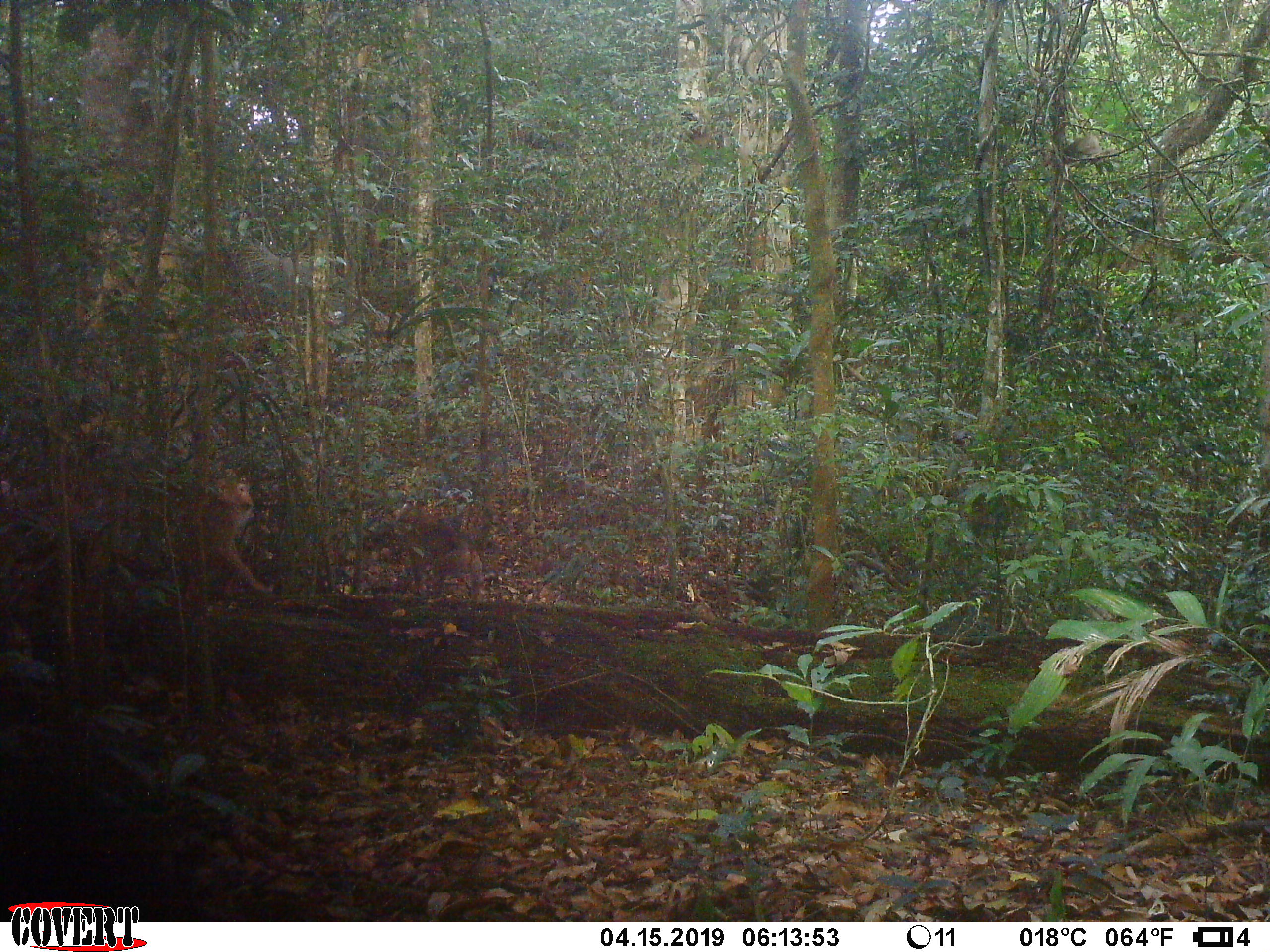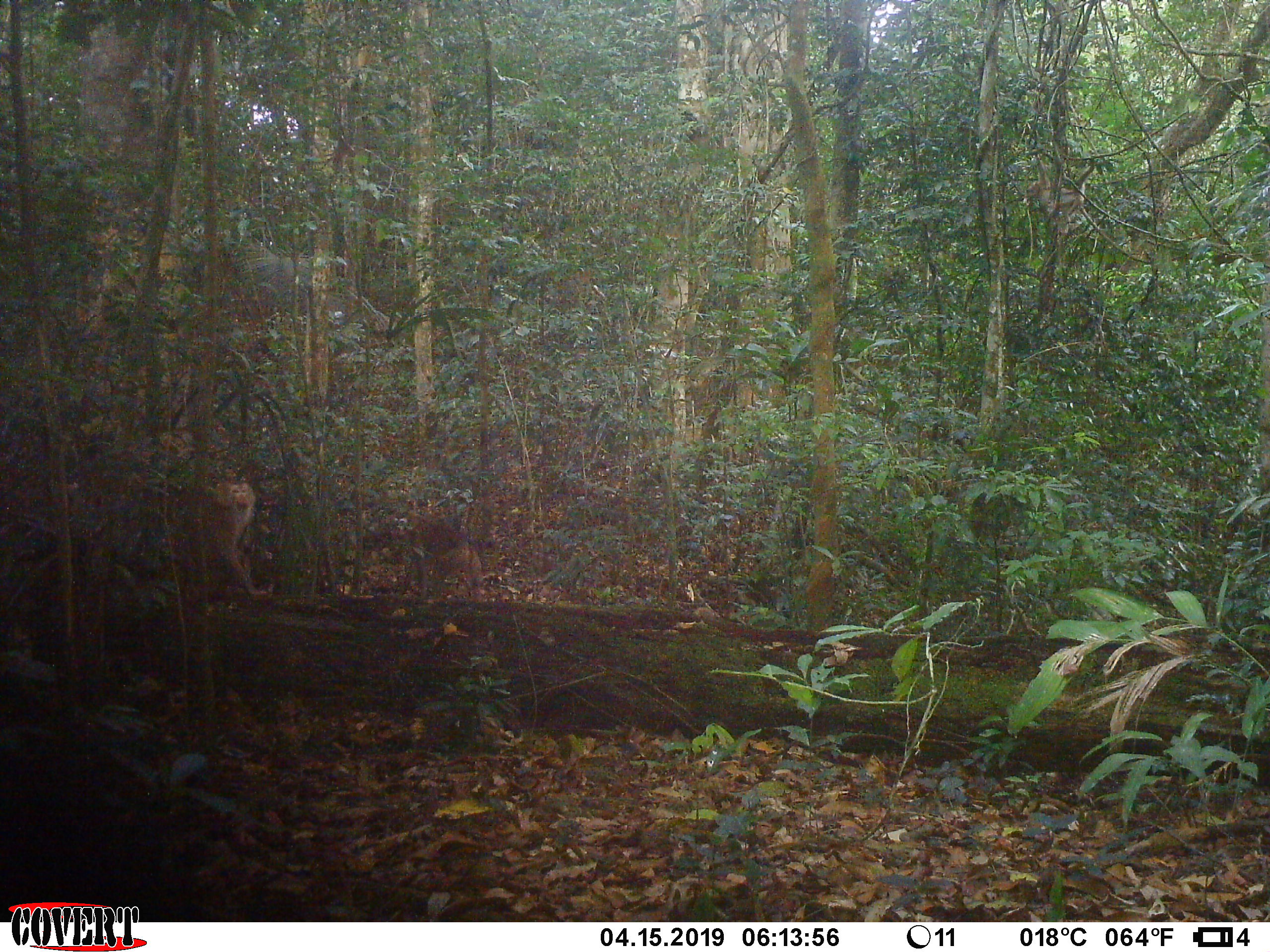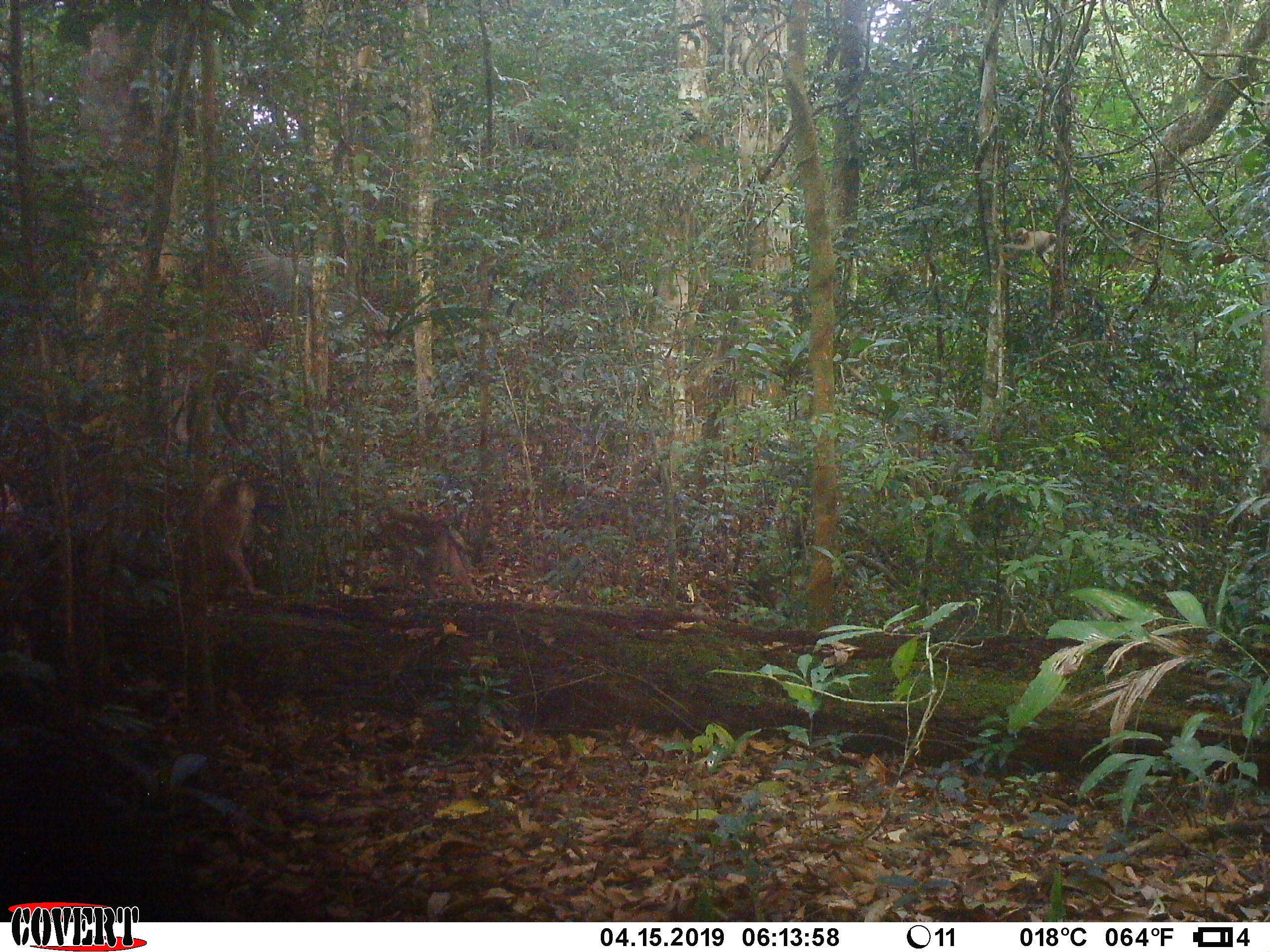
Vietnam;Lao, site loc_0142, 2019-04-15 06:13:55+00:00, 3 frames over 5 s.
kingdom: Animalia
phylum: Chordata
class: Mammalia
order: Primates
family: Cercopithecidae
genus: Macaca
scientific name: Macaca nemestrina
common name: pig-tailed macaque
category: pig tailed macaque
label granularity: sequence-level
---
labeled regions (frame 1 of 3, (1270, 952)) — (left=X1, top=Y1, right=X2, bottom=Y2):
pig tailed macaque: (left=175, top=476, right=276, bottom=597); (left=399, top=506, right=482, bottom=598)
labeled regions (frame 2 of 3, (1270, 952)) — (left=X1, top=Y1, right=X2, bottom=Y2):
pig tailed macaque: (left=177, top=478, right=273, bottom=598); (left=393, top=511, right=485, bottom=598)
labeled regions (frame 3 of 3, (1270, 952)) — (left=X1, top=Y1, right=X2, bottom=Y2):
pig tailed macaque: (left=173, top=473, right=267, bottom=599); (left=379, top=501, right=482, bottom=599)